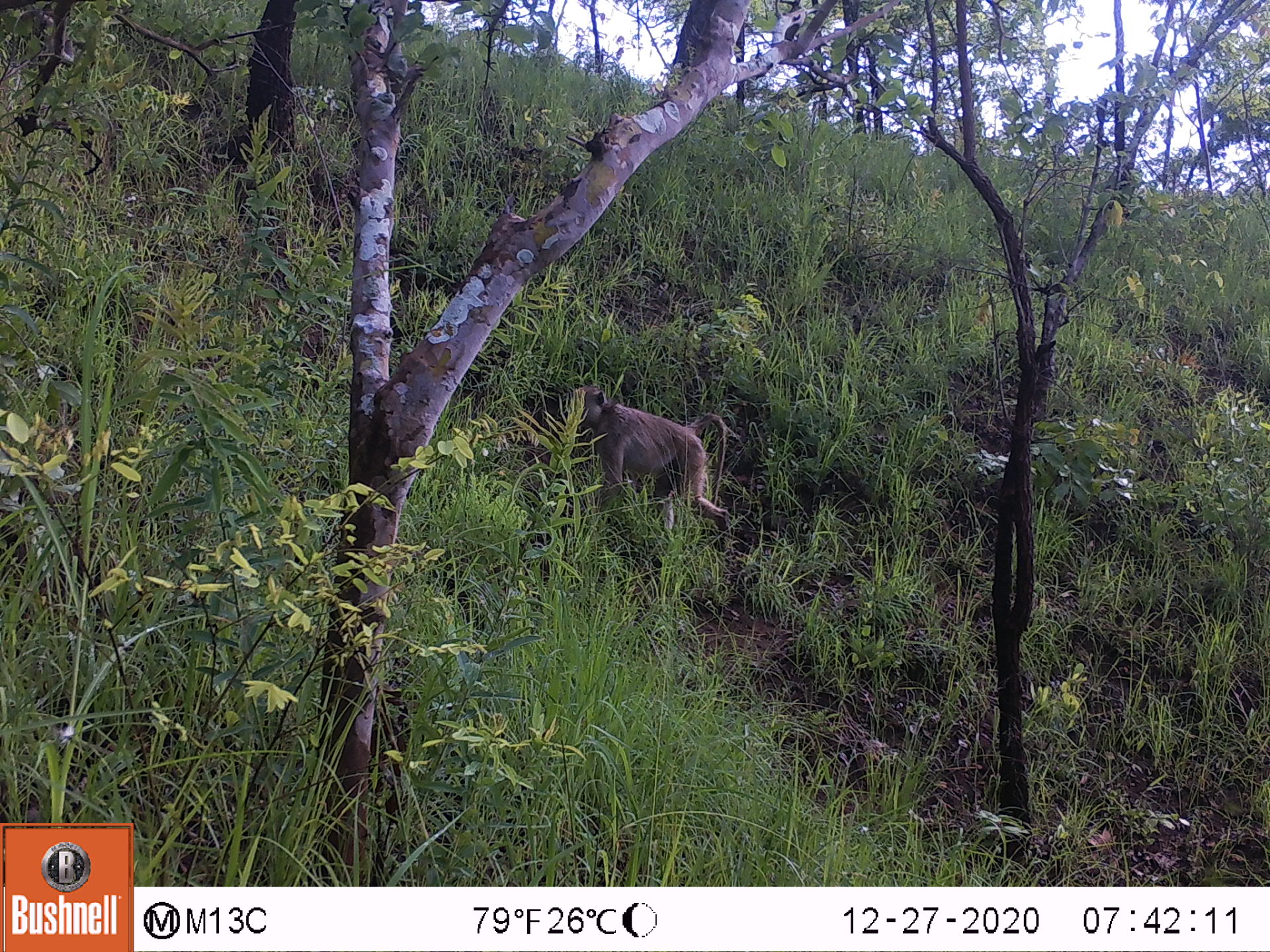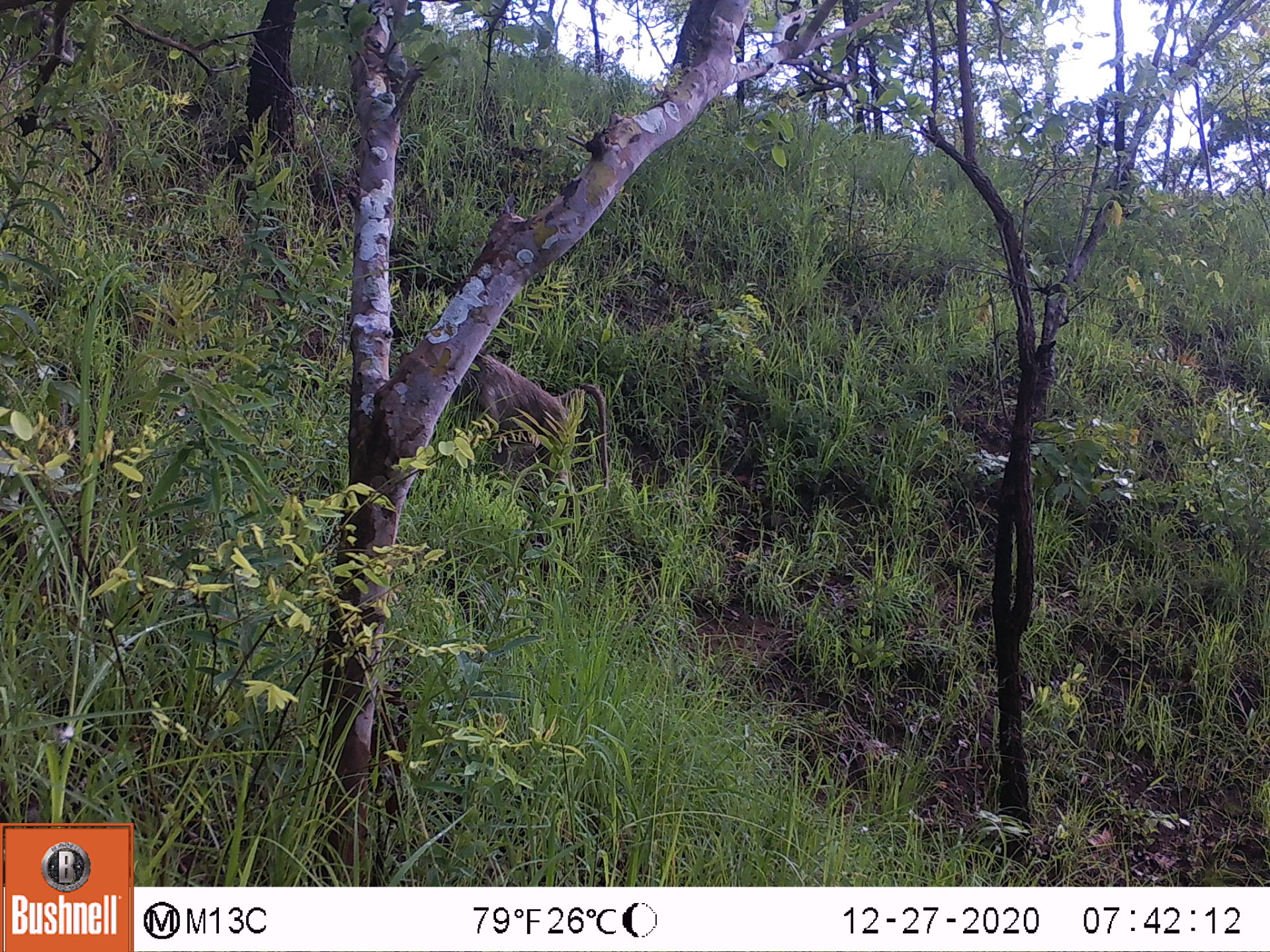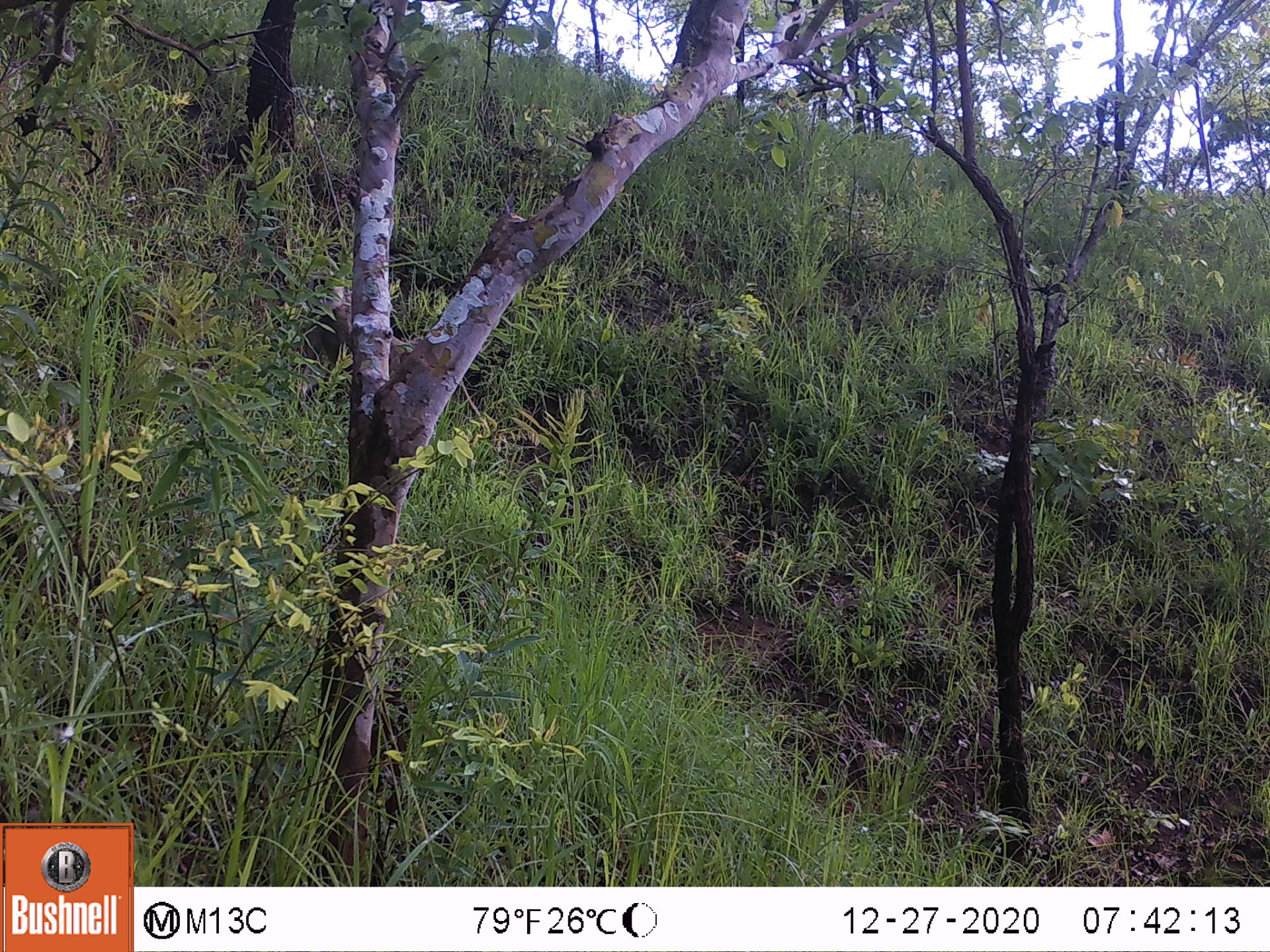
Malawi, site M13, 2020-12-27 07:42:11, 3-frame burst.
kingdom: Animalia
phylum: Chordata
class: Mammalia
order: Primates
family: Cercopithecidae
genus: Papio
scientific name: Papio cynocephalus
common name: yellow baboon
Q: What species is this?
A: Yellow baboon (Papio cynocephalus).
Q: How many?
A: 1.